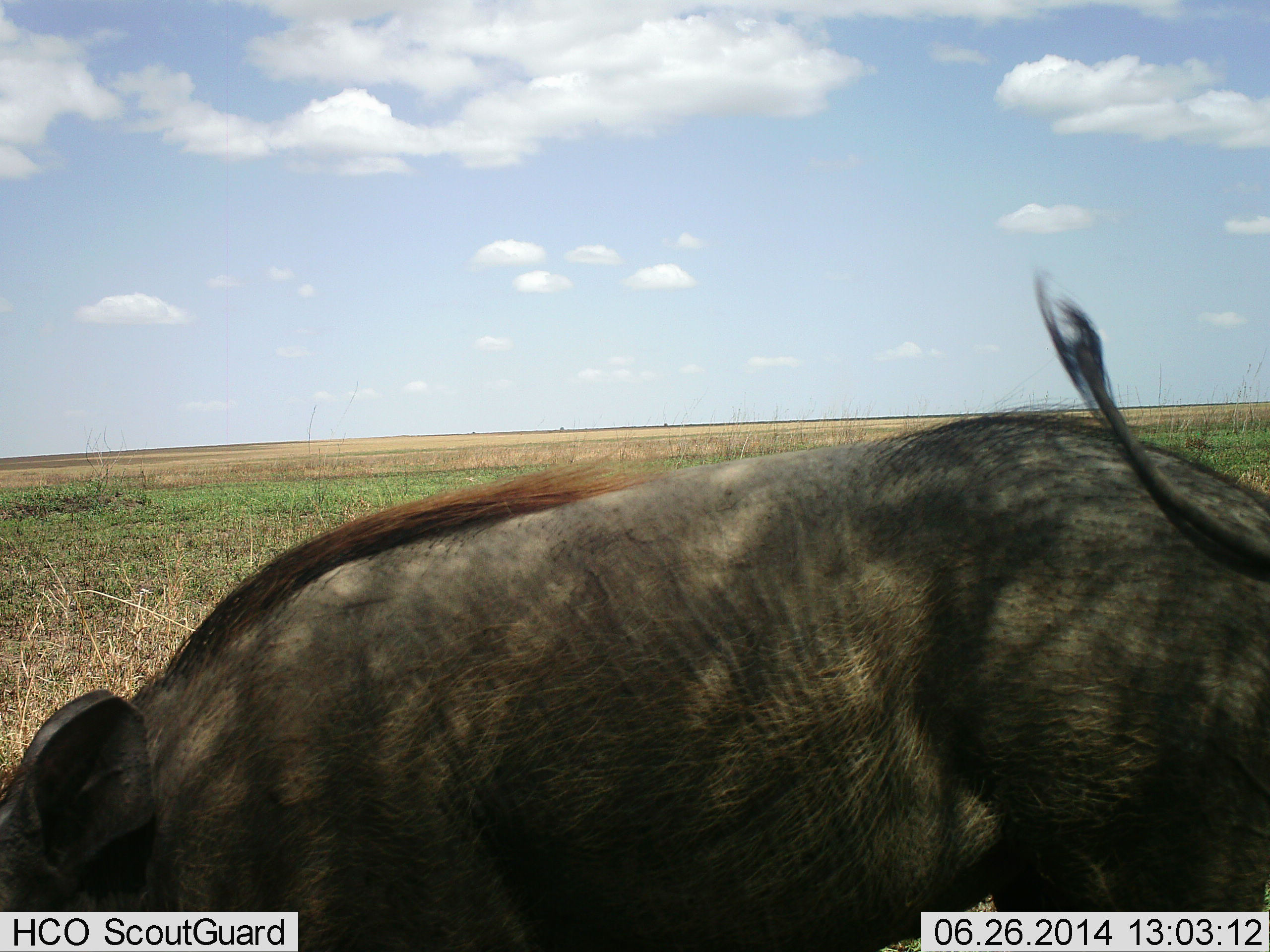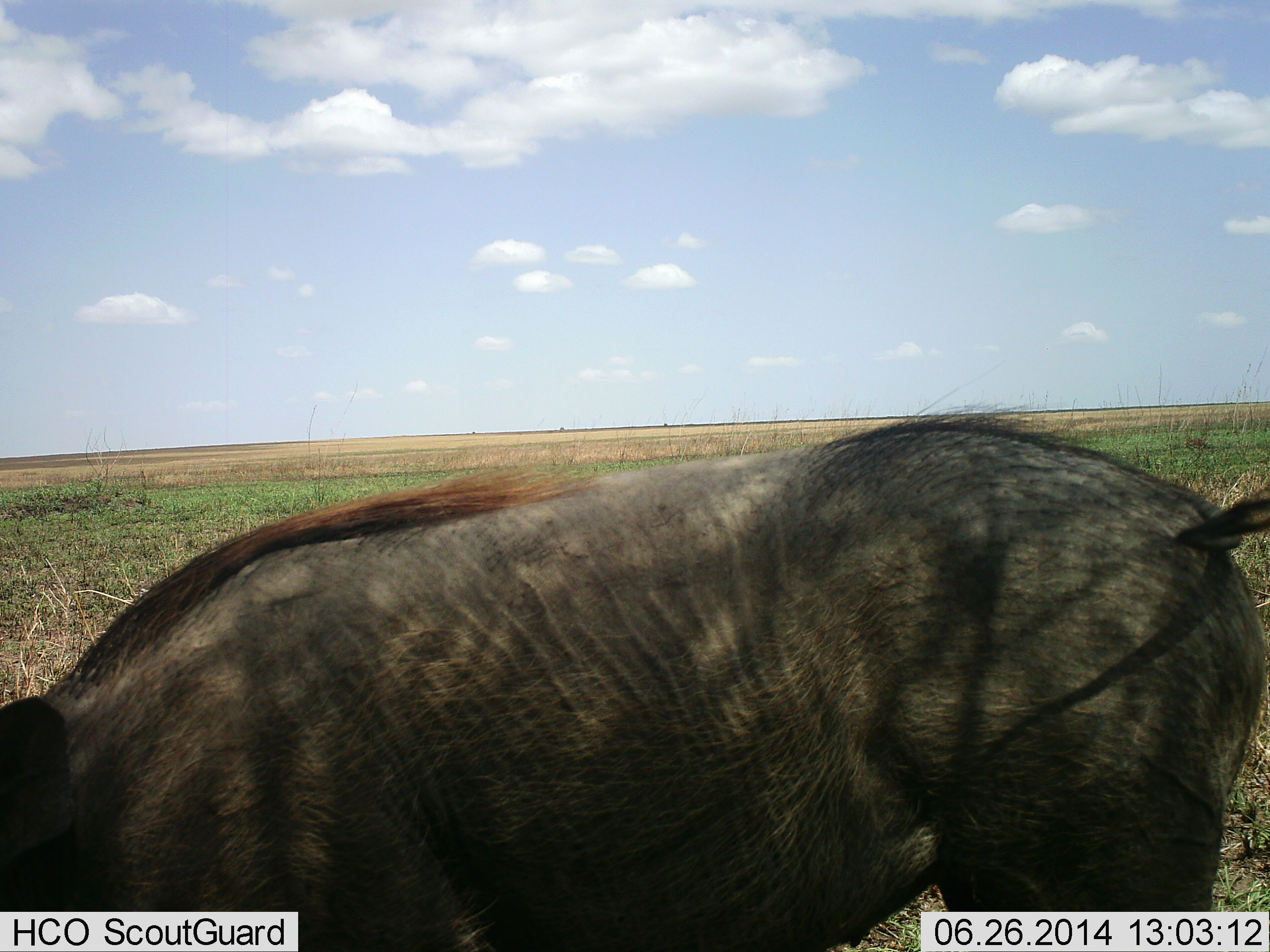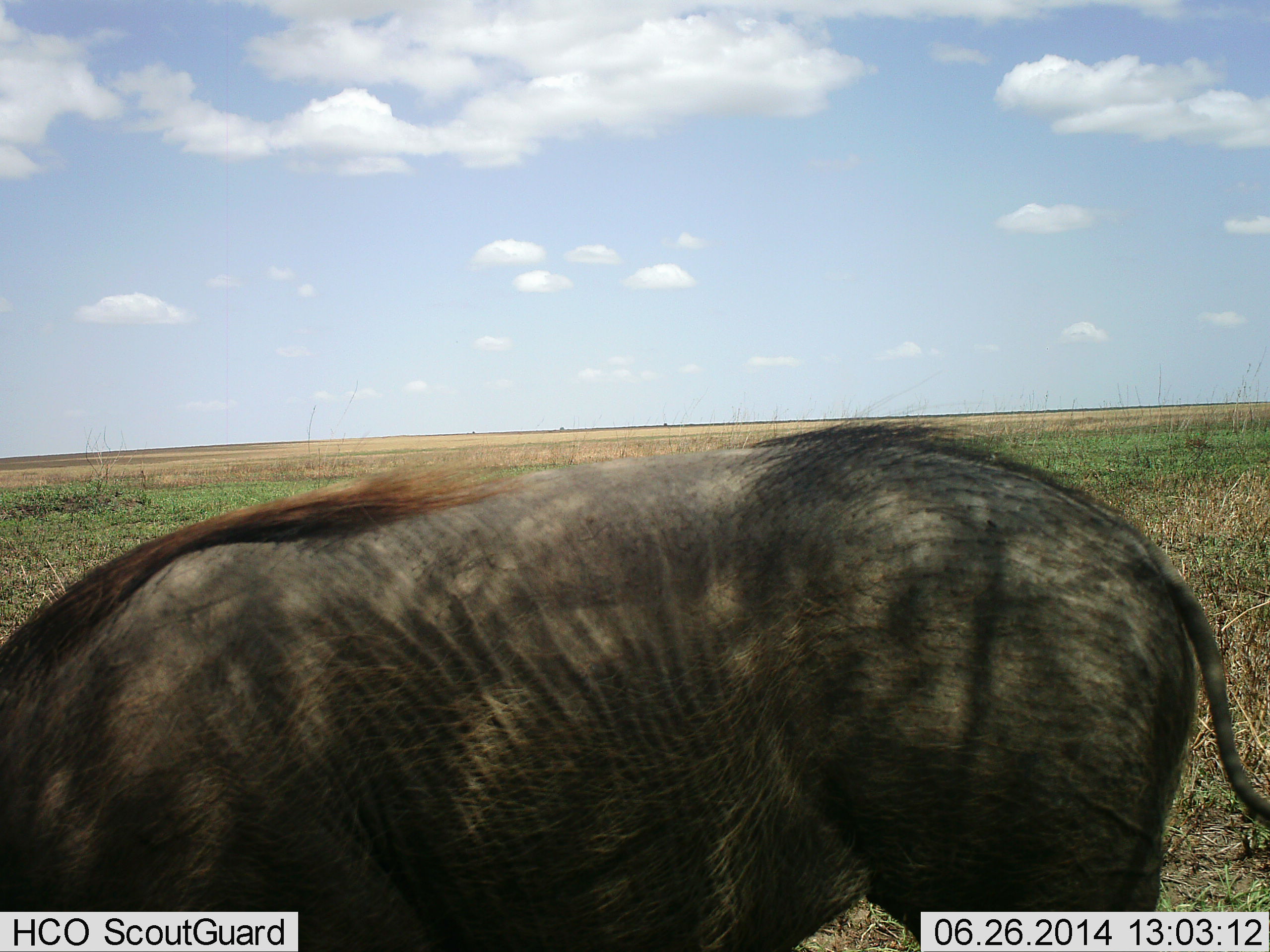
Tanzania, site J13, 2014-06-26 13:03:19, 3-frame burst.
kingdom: Animalia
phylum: Chordata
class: Mammalia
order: Artiodactyla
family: Suidae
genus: Phacochoerus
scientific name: Phacochoerus africanus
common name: warthog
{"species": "warthog (Phacochoerus africanus)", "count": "1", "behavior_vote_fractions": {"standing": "40%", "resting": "0%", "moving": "10%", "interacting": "0%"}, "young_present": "0%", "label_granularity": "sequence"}